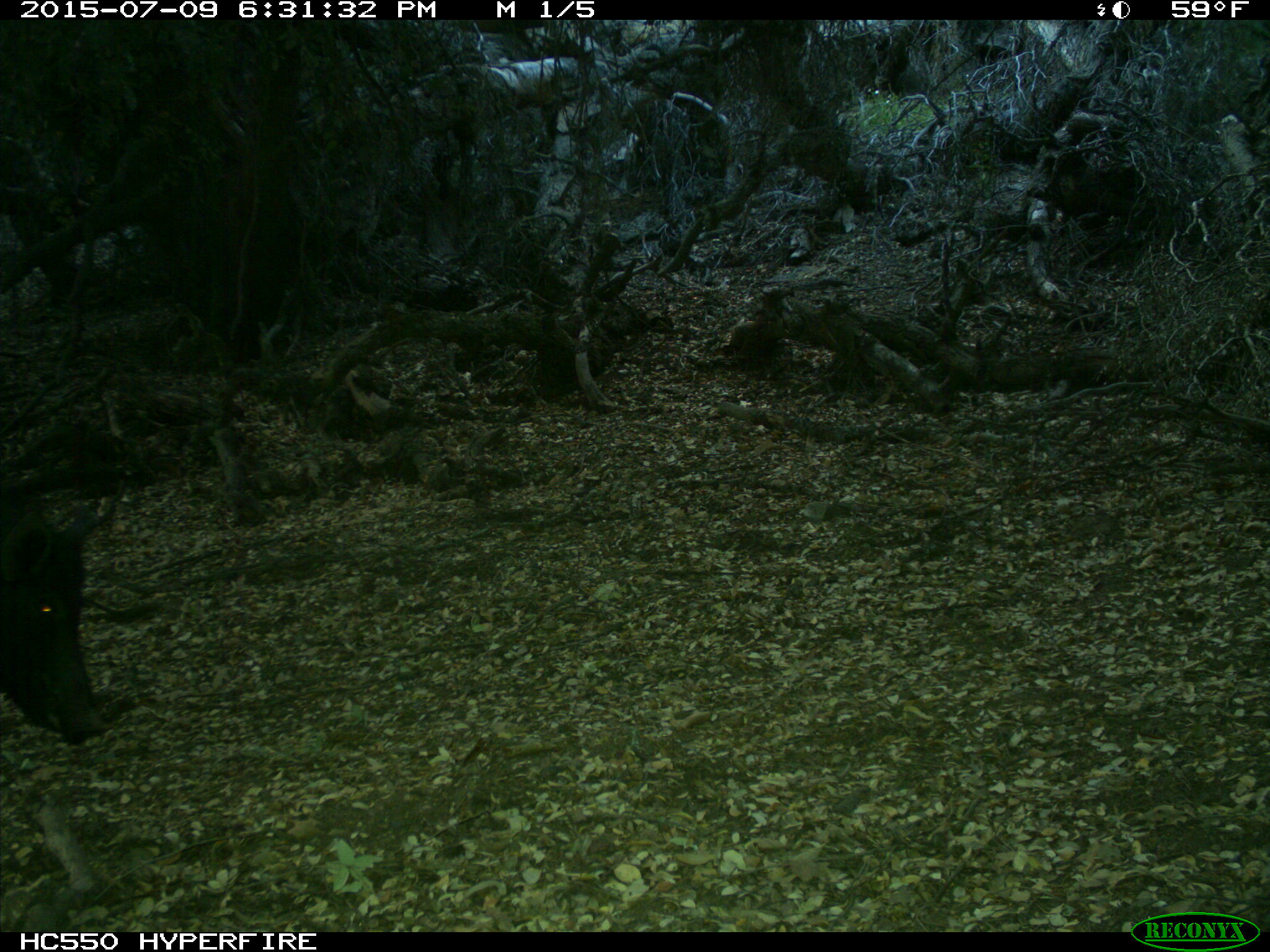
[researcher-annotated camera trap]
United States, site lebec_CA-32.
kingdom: Animalia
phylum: Chordata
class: Mammalia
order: Artiodactyla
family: Suidae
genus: Sus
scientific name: Sus scrofa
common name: wild boar